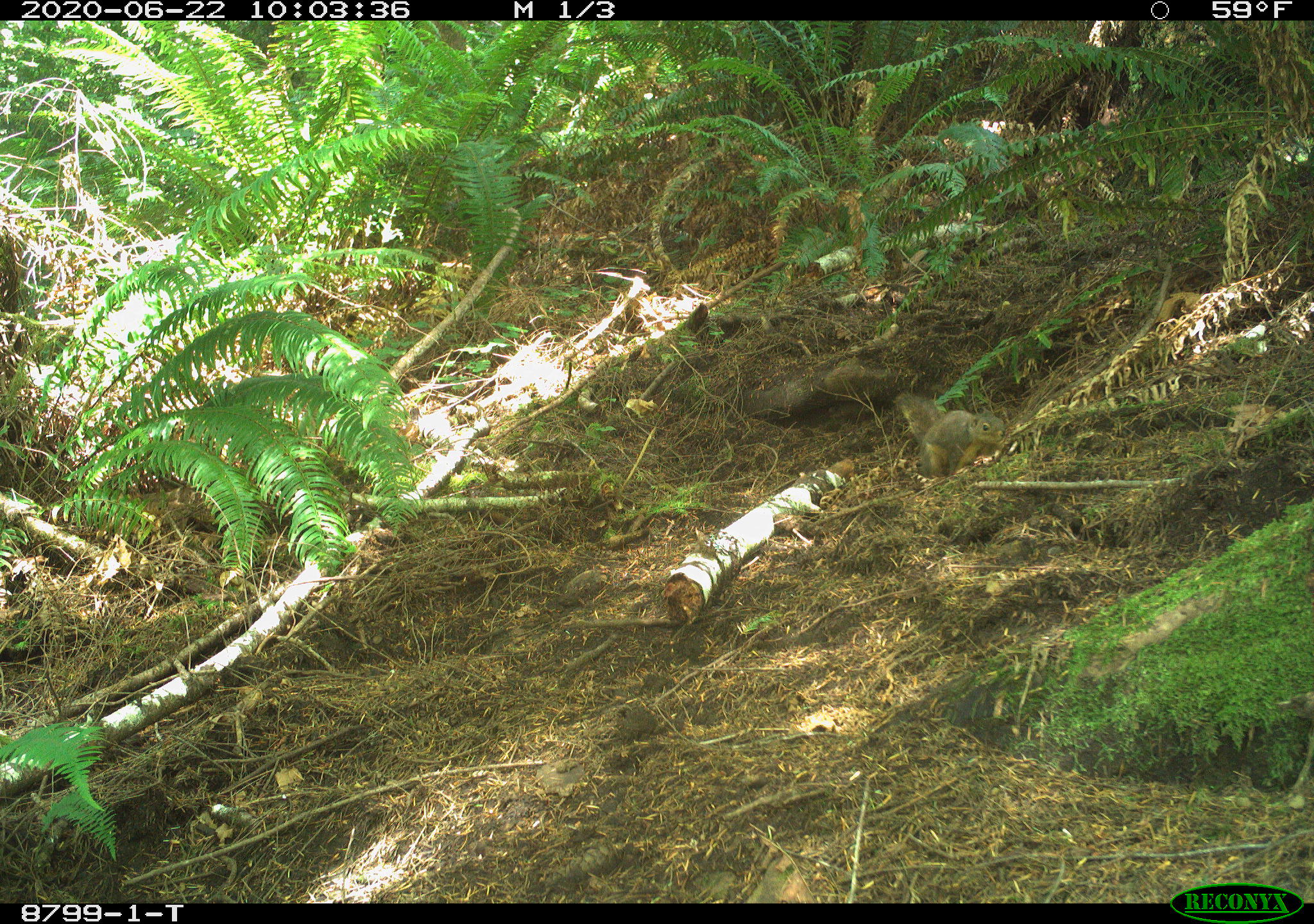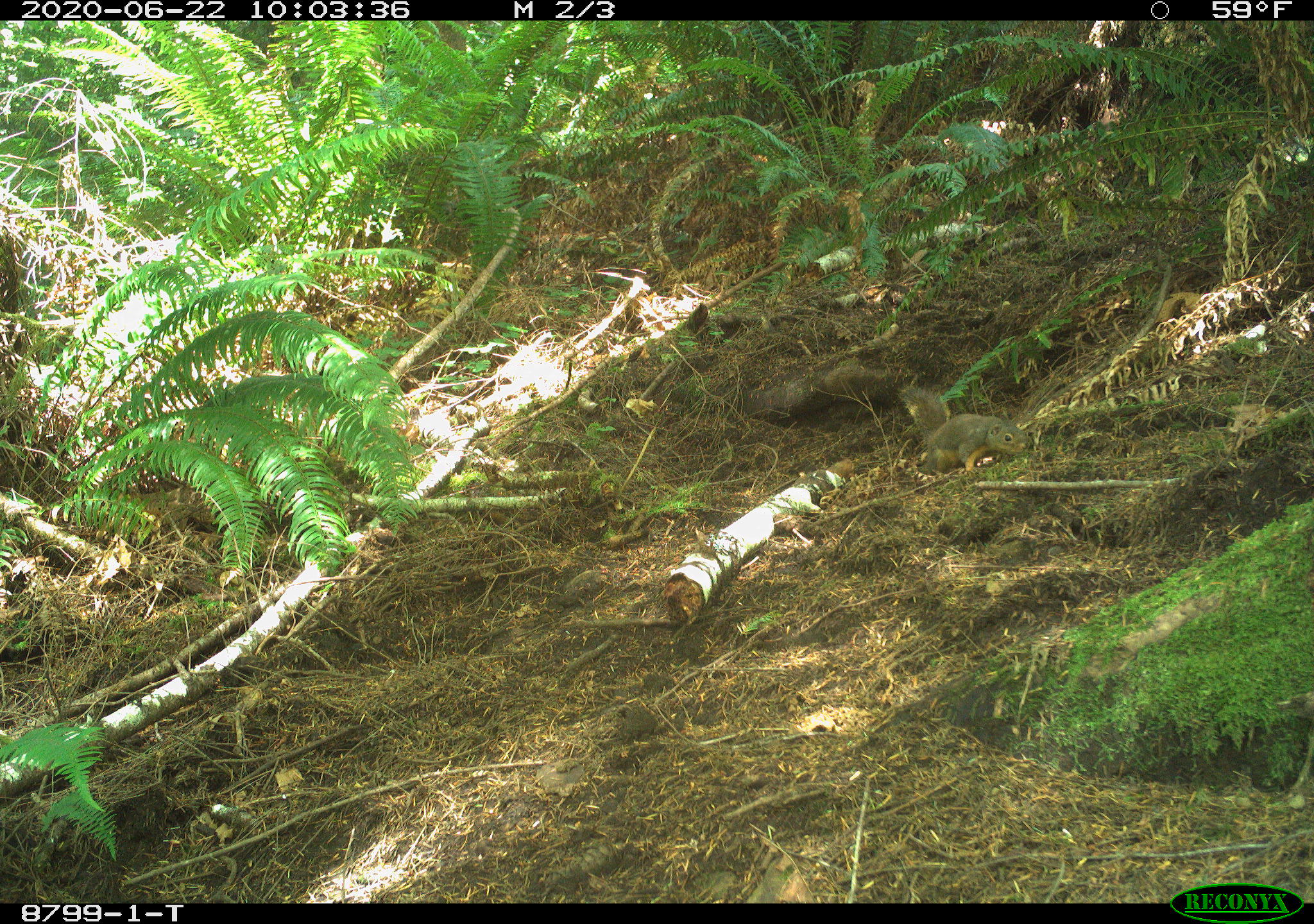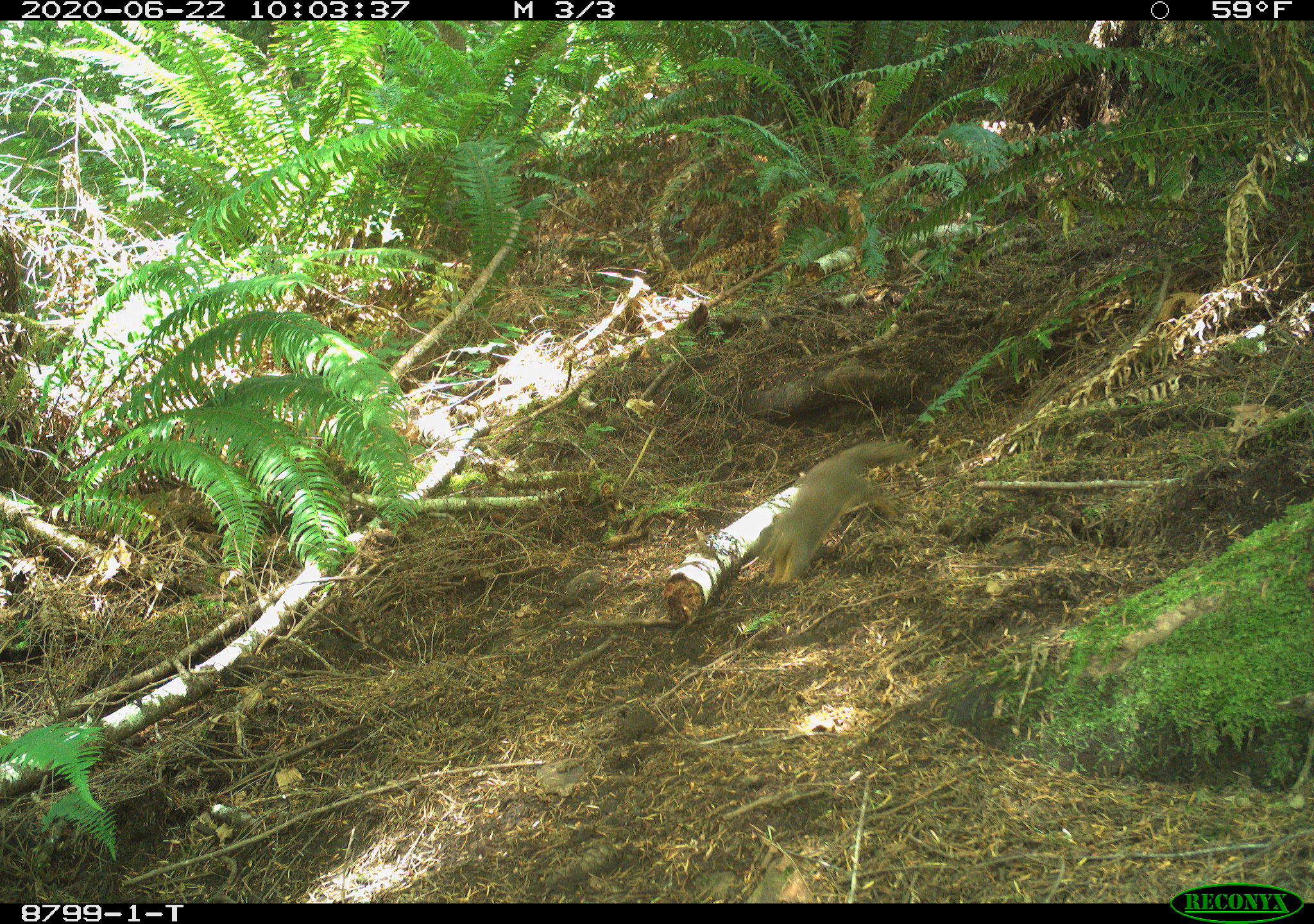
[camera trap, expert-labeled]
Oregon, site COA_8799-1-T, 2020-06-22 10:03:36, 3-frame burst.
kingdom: Animalia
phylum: Chordata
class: Mammalia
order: Rodentia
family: Sciuridae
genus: Tamiasciurus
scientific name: Tamiasciurus douglasii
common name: douglas squirrel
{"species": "douglas squirrel (Tamiasciurus douglasii)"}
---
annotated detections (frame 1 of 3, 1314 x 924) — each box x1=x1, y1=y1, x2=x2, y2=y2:
douglas squirrel: x1=895, y1=386, x2=1010, y2=482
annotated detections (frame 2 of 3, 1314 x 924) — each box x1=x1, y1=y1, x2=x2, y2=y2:
douglas squirrel: x1=899, y1=387, x2=1030, y2=475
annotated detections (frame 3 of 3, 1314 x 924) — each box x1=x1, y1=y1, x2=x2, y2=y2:
douglas squirrel: x1=764, y1=438, x2=904, y2=585